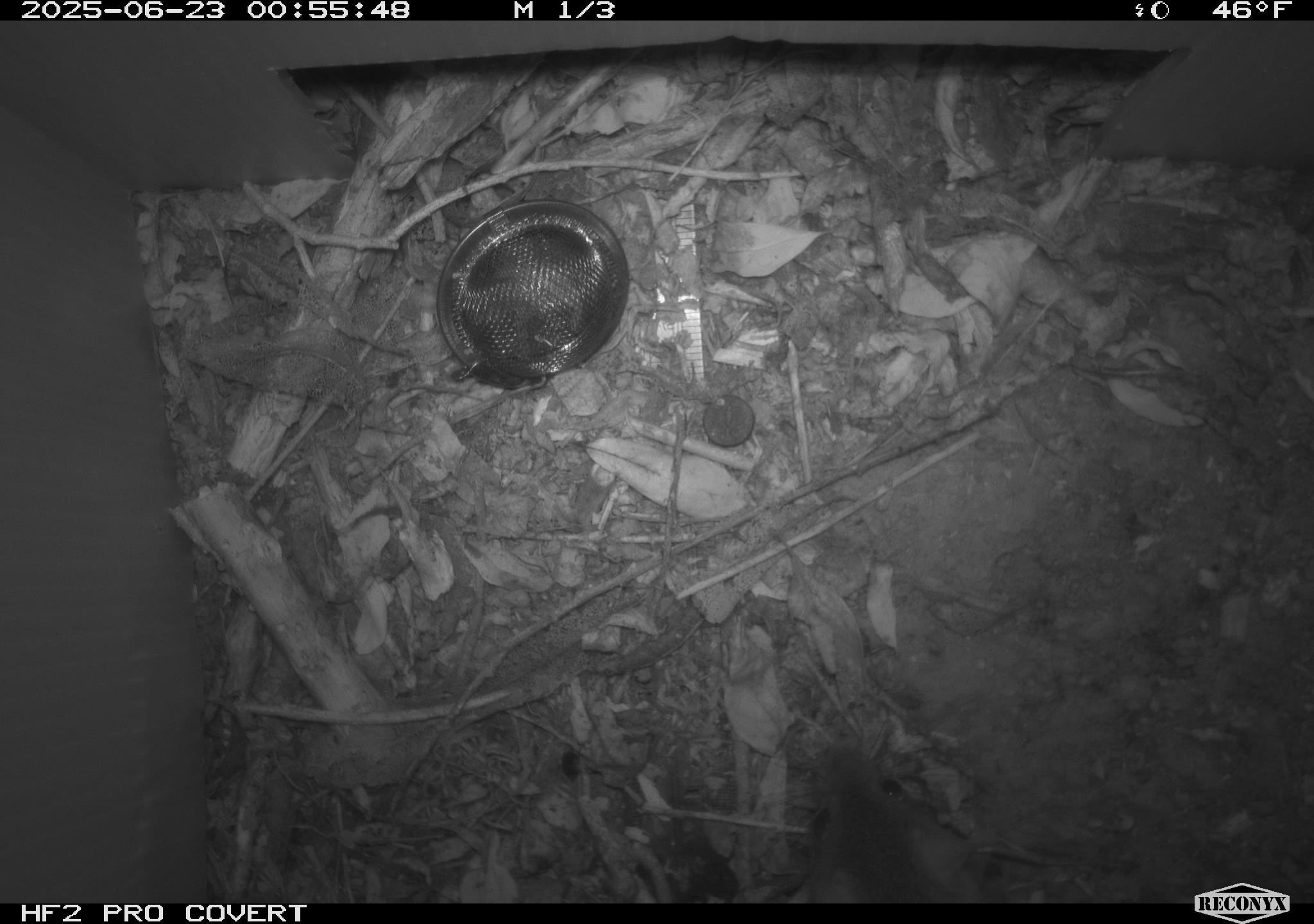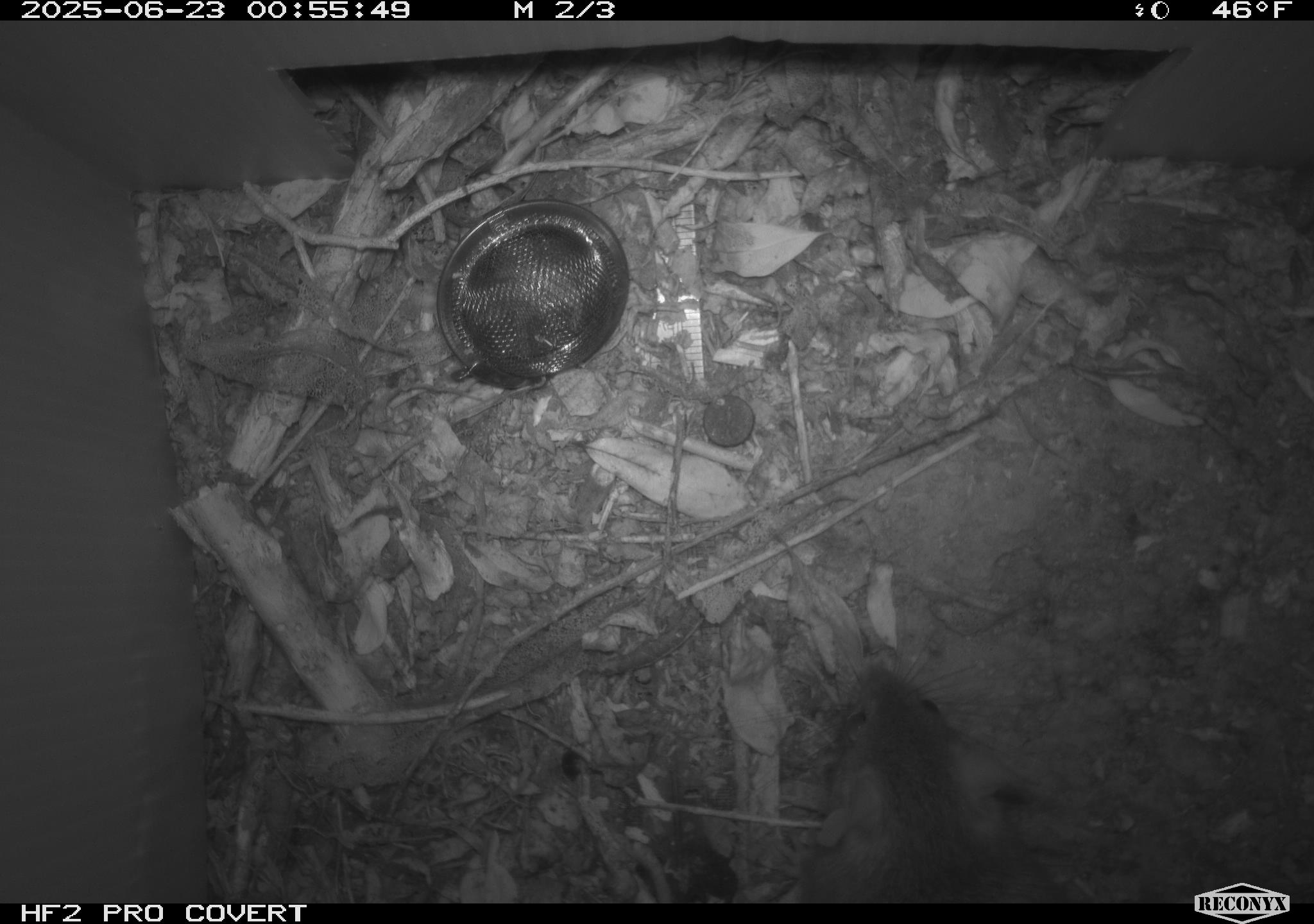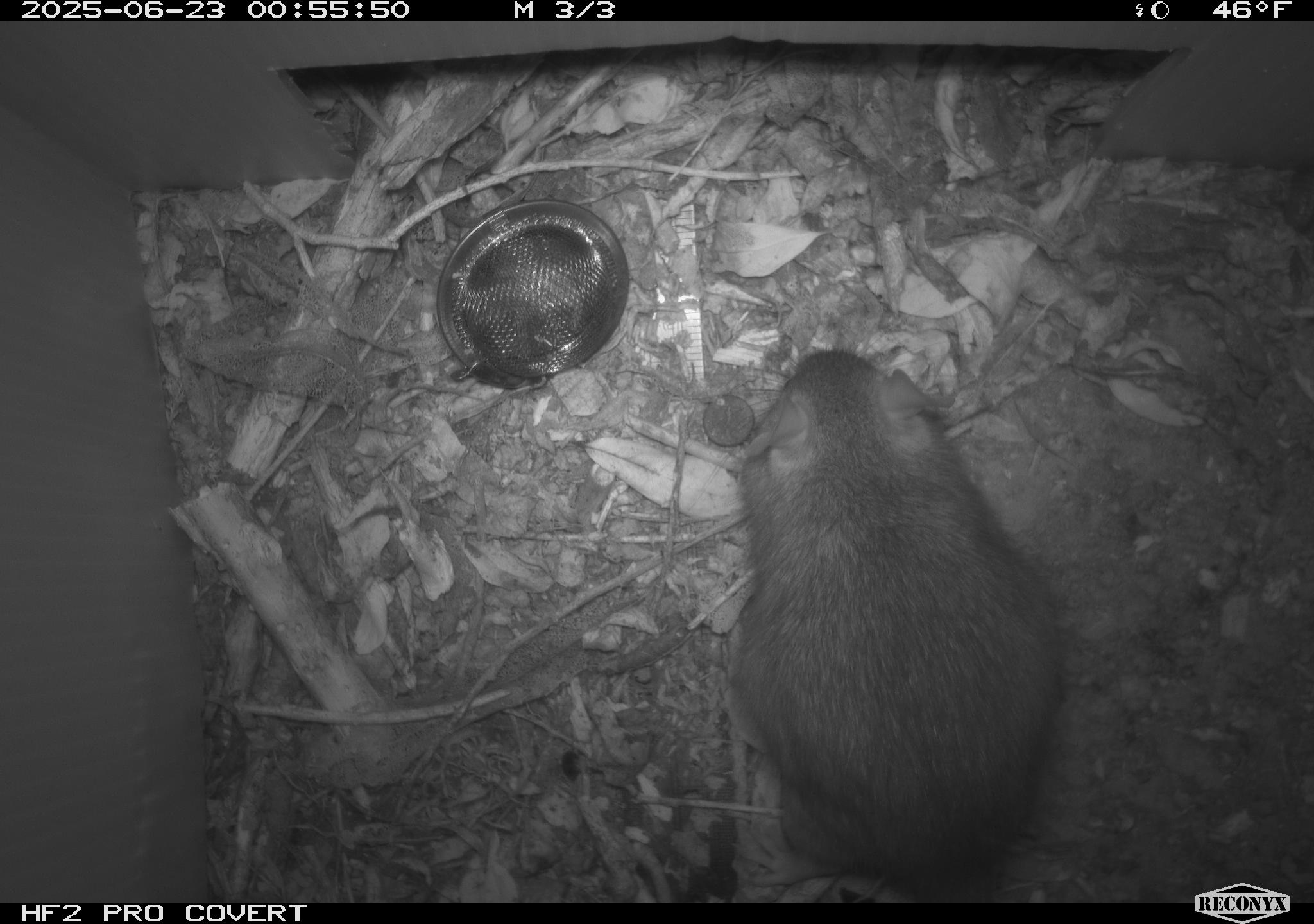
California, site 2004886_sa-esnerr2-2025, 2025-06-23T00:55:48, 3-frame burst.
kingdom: Animalia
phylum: Chordata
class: Mammalia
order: Rodentia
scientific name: Rodentia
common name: rodent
Rodent (Rodentia).